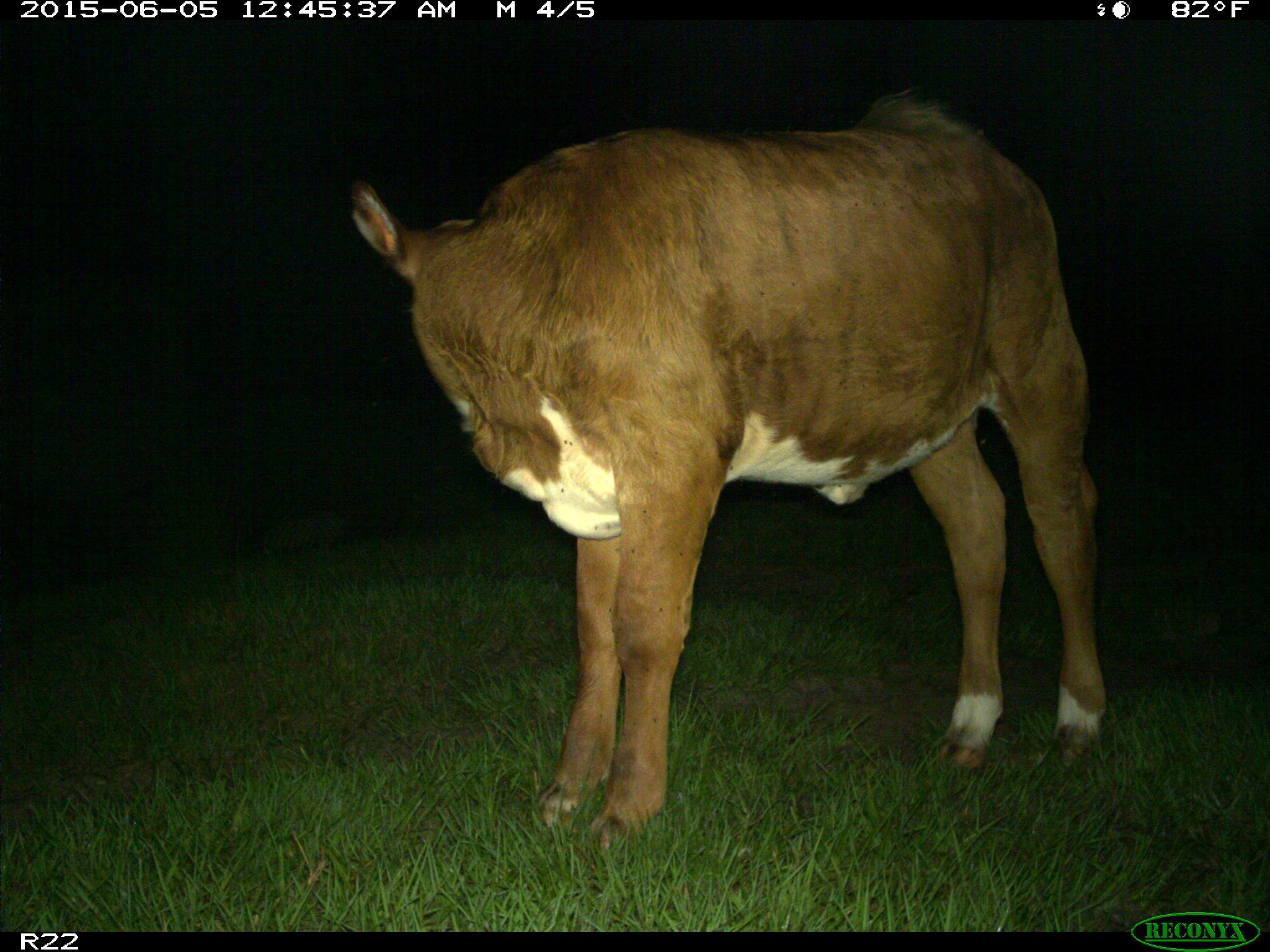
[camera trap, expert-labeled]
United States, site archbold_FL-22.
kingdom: Animalia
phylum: Chordata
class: Mammalia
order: Artiodactyla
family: Bovidae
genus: Bos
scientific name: Bos taurus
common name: domestic cow